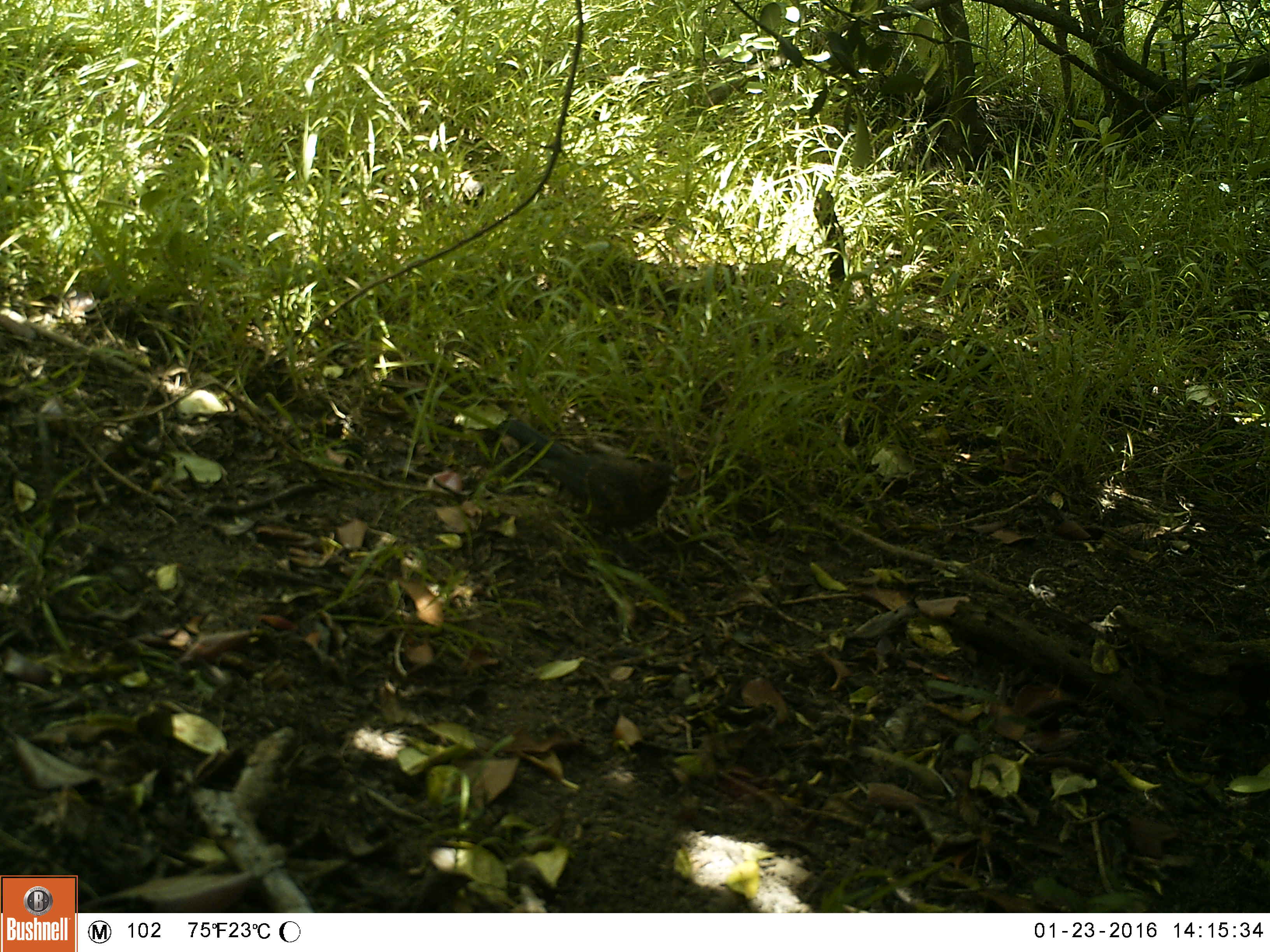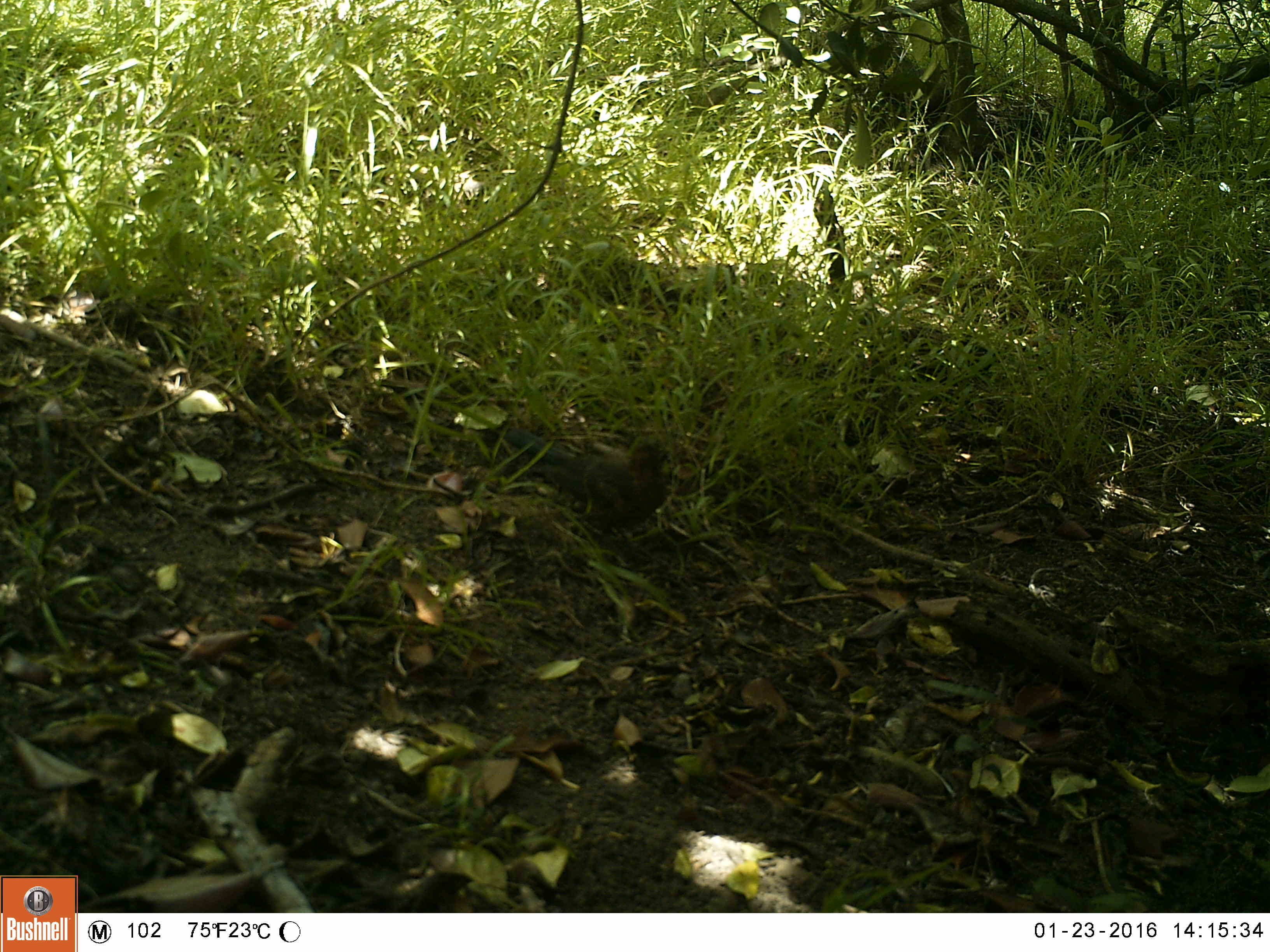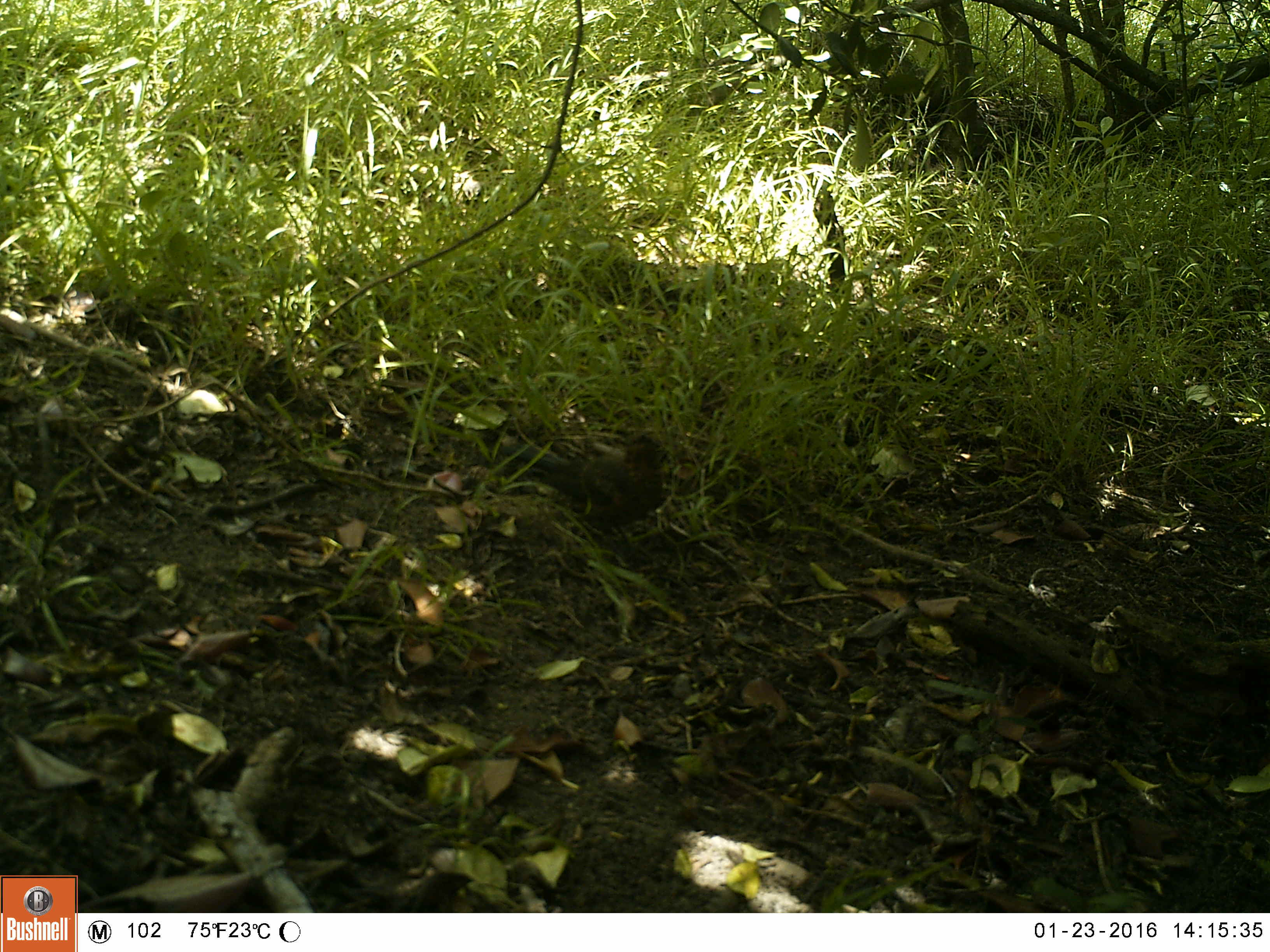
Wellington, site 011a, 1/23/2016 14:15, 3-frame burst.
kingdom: Animalia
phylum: Chordata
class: Aves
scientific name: Aves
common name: bird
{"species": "bird (Aves)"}